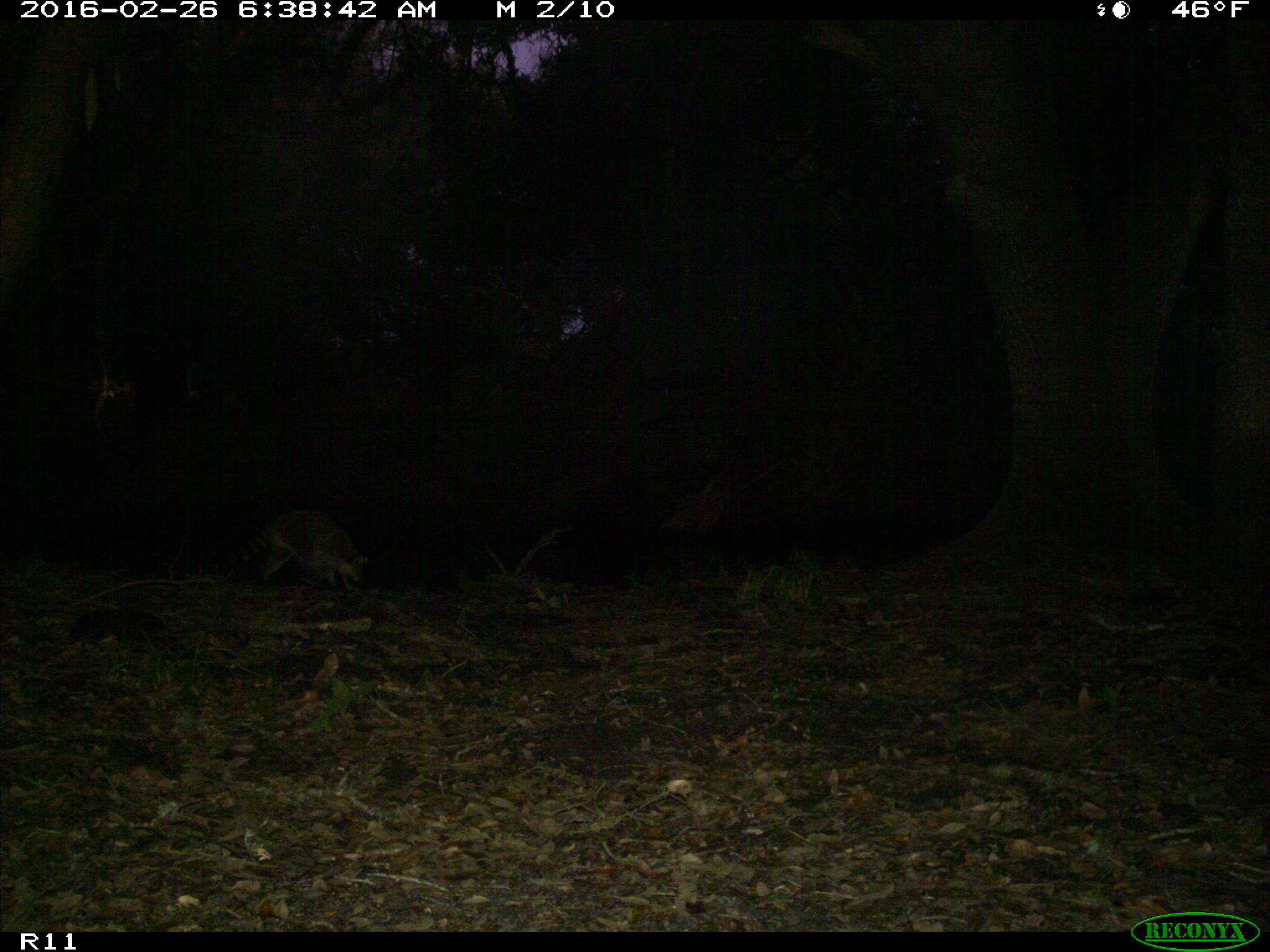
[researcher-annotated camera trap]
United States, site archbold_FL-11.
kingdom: Animalia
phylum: Chordata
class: Mammalia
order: Carnivora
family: Procyonidae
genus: Procyon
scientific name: Procyon lotor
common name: common raccoon